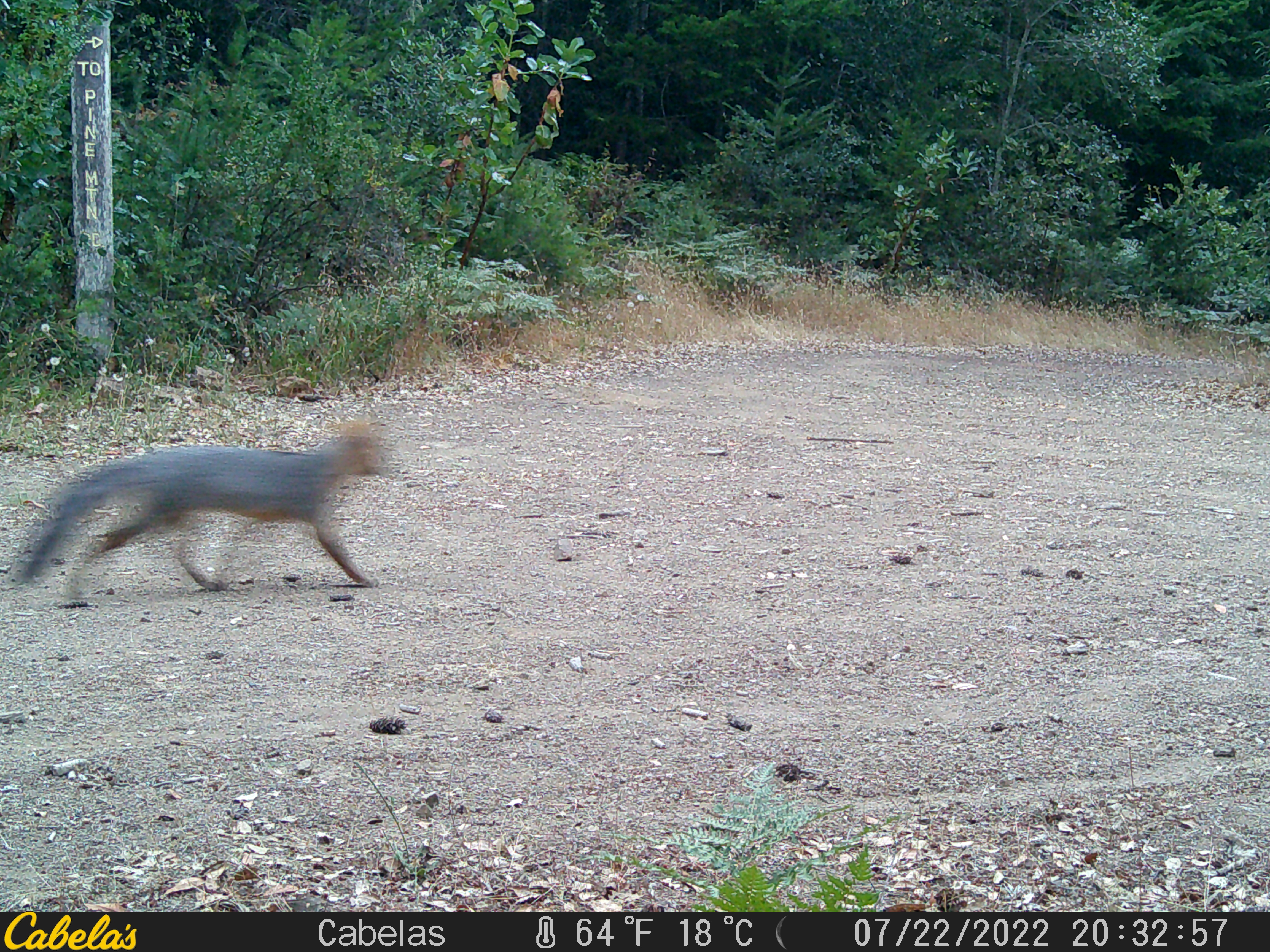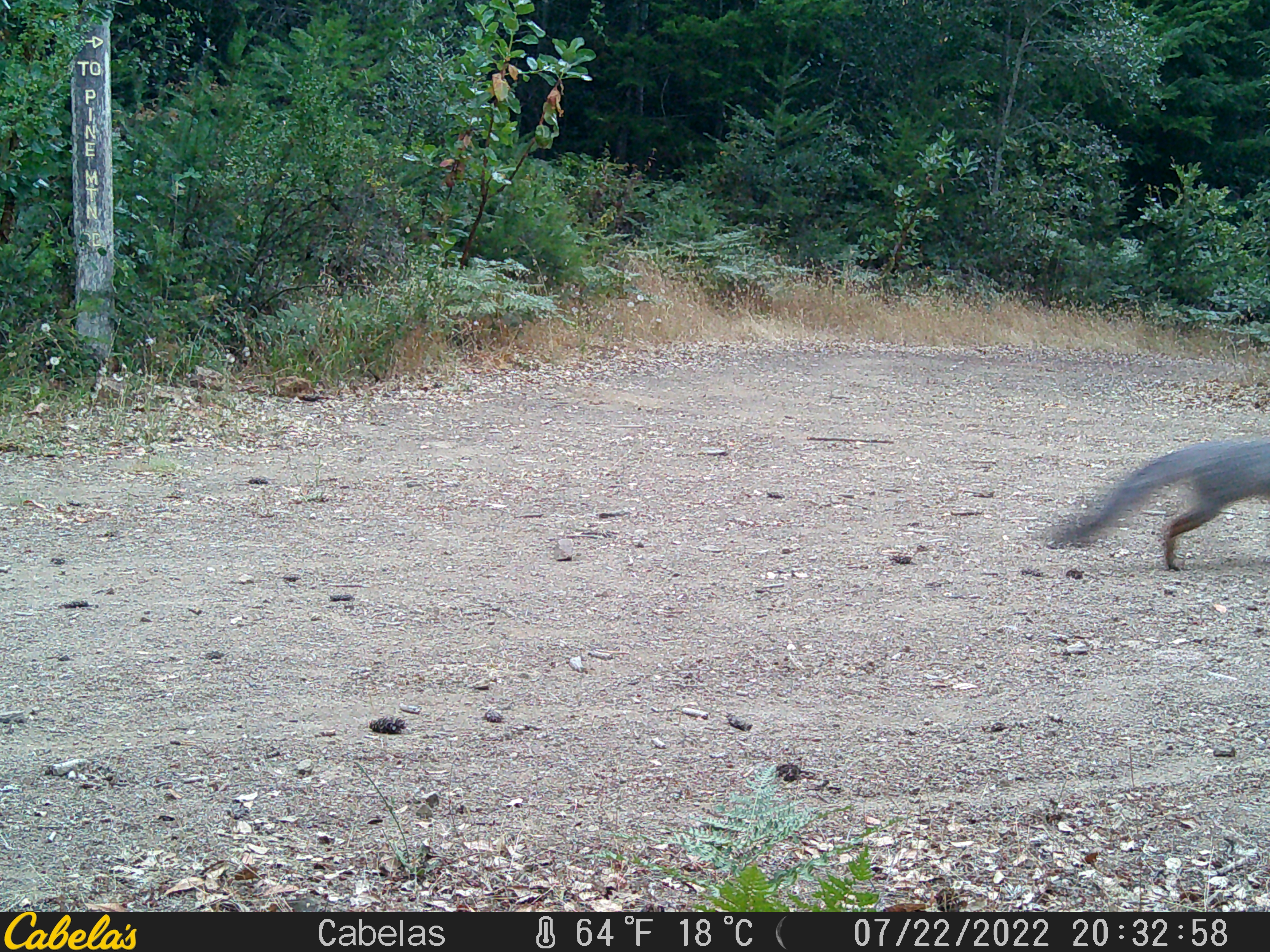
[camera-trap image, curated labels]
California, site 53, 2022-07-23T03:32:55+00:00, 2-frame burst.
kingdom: Animalia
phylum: Chordata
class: Mammalia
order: Carnivora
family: Canidae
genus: Urocyon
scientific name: Urocyon cinereoargenteus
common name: gray fox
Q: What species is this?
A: Gray fox (Urocyon cinereoargenteus).